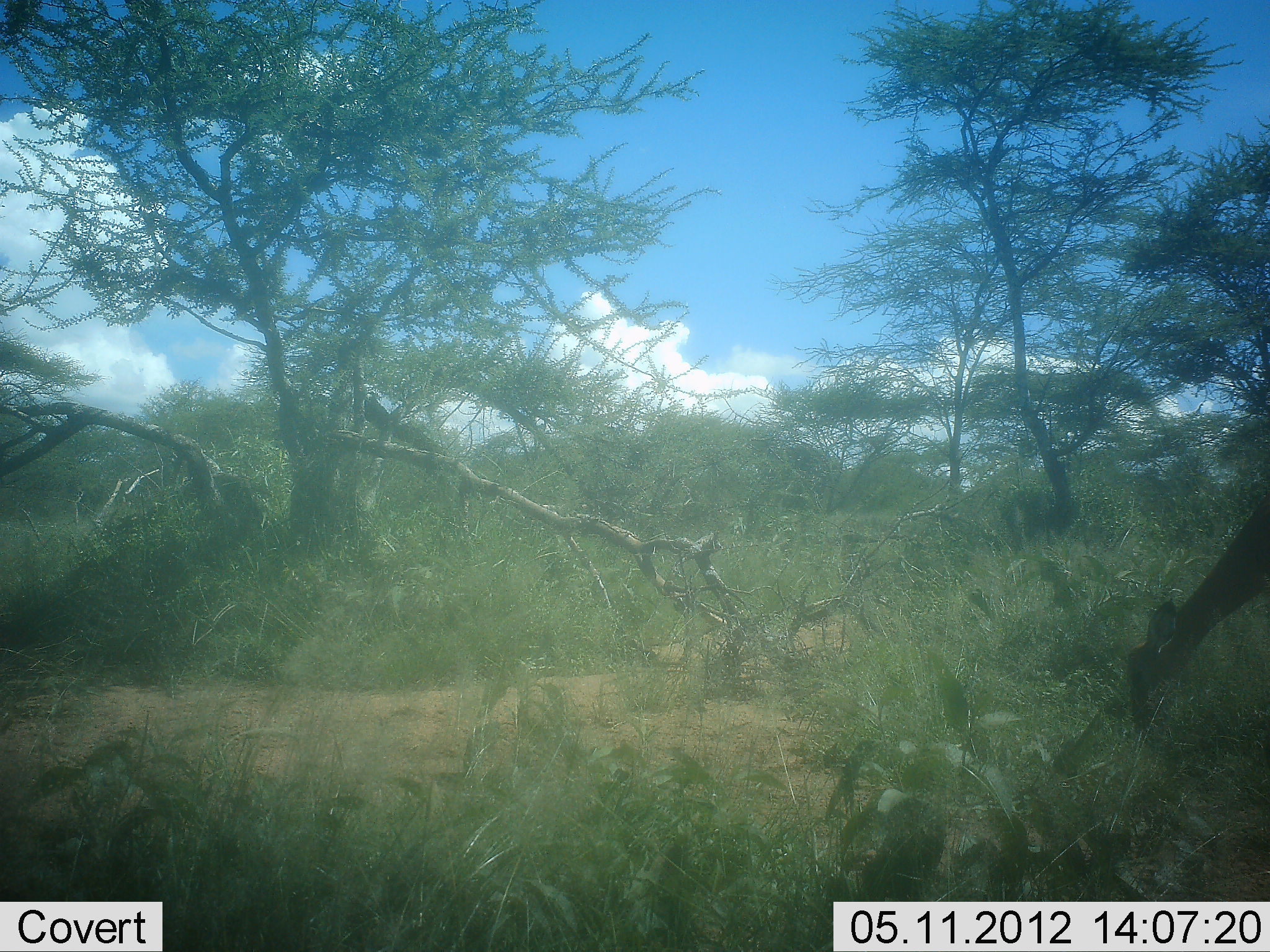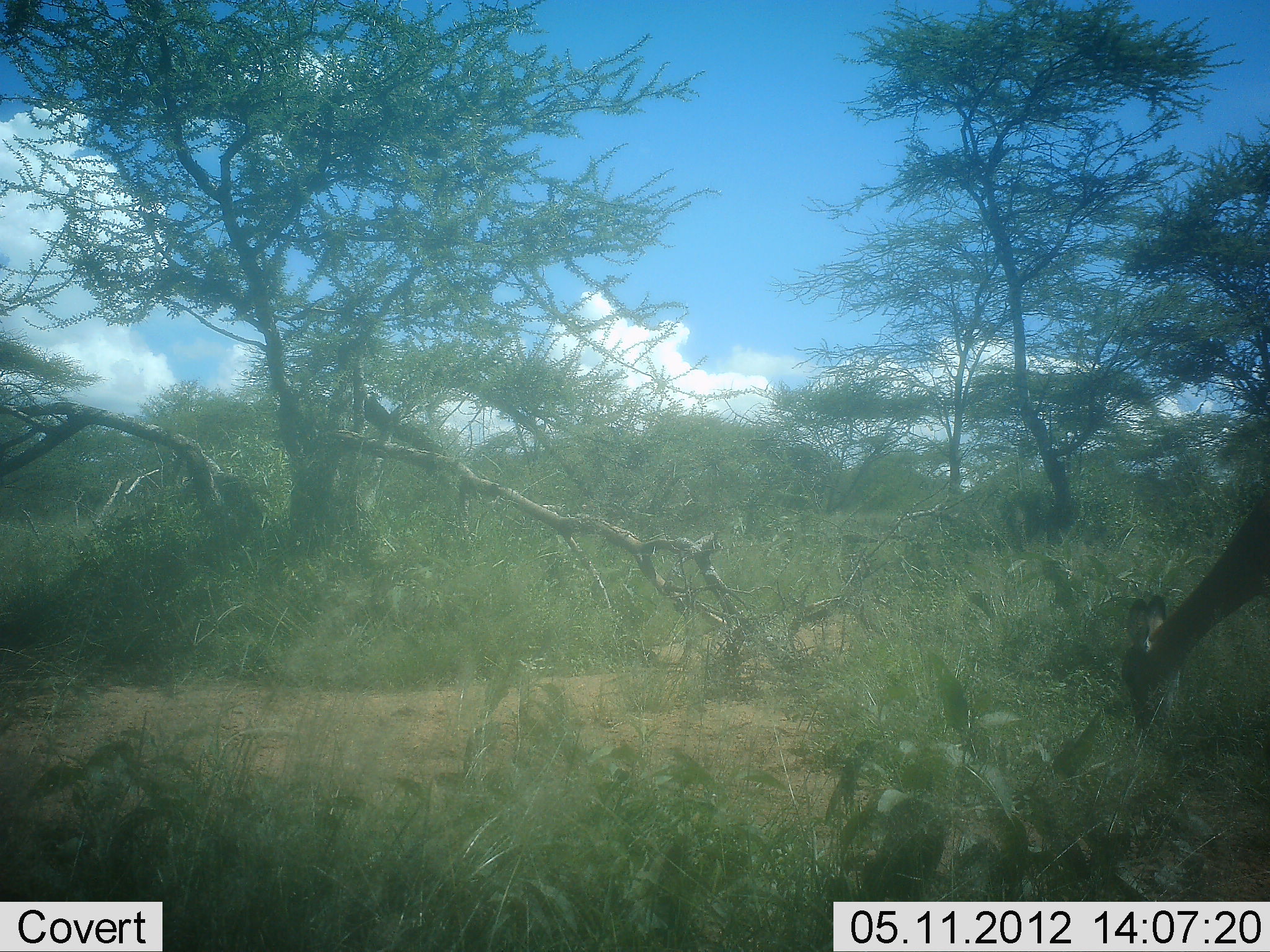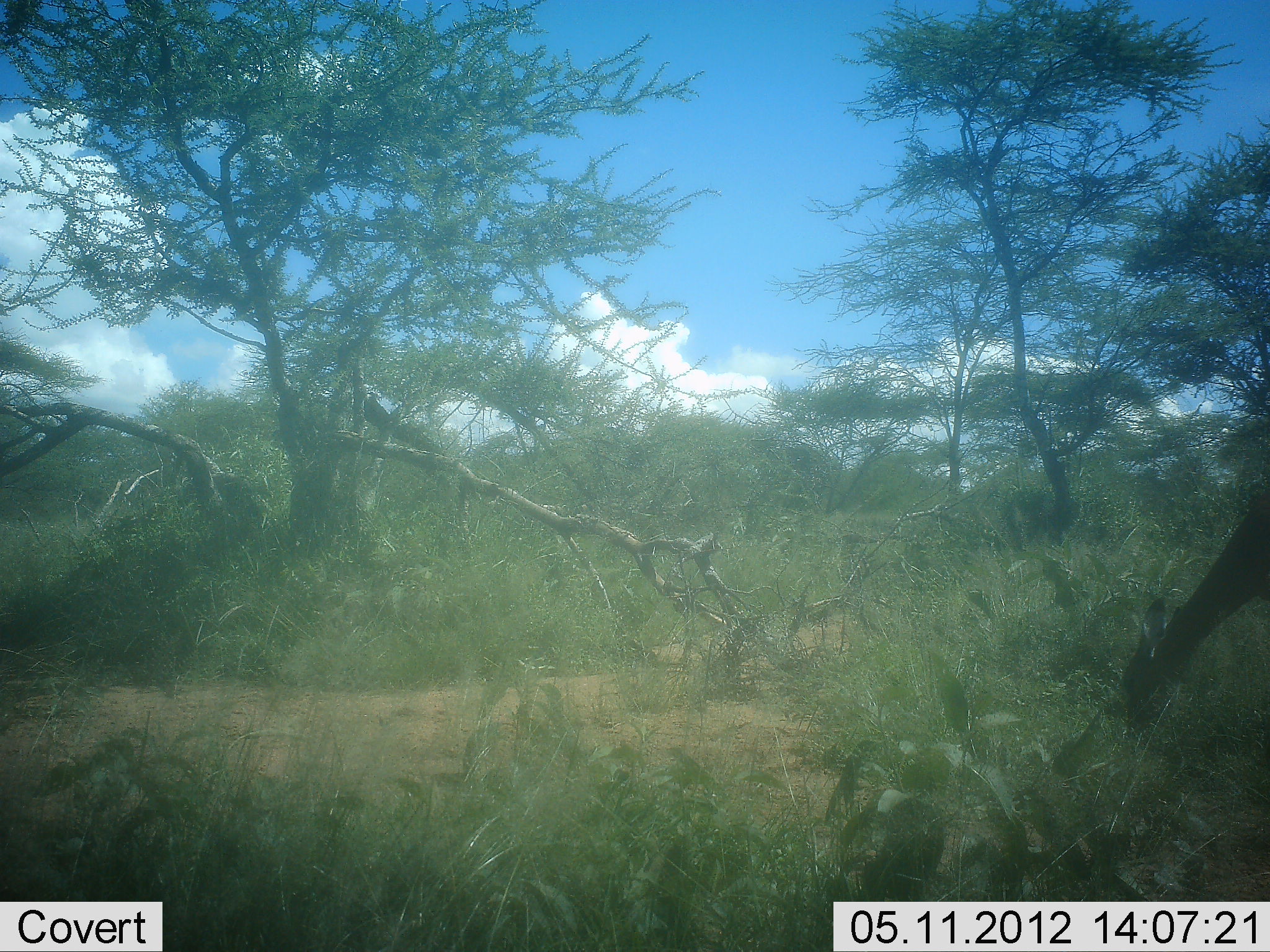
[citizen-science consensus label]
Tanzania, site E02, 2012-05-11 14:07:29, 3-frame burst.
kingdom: Animalia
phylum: Chordata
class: Mammalia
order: Artiodactyla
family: Bovidae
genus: Aepyceros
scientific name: Aepyceros melampus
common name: impala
Impala (Aepyceros melampus), count 1. Behavior (volunteer vote fractions): standing 0%, resting 0%, moving 0%, interacting 0%. Young present (vote fraction): 0%. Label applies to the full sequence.